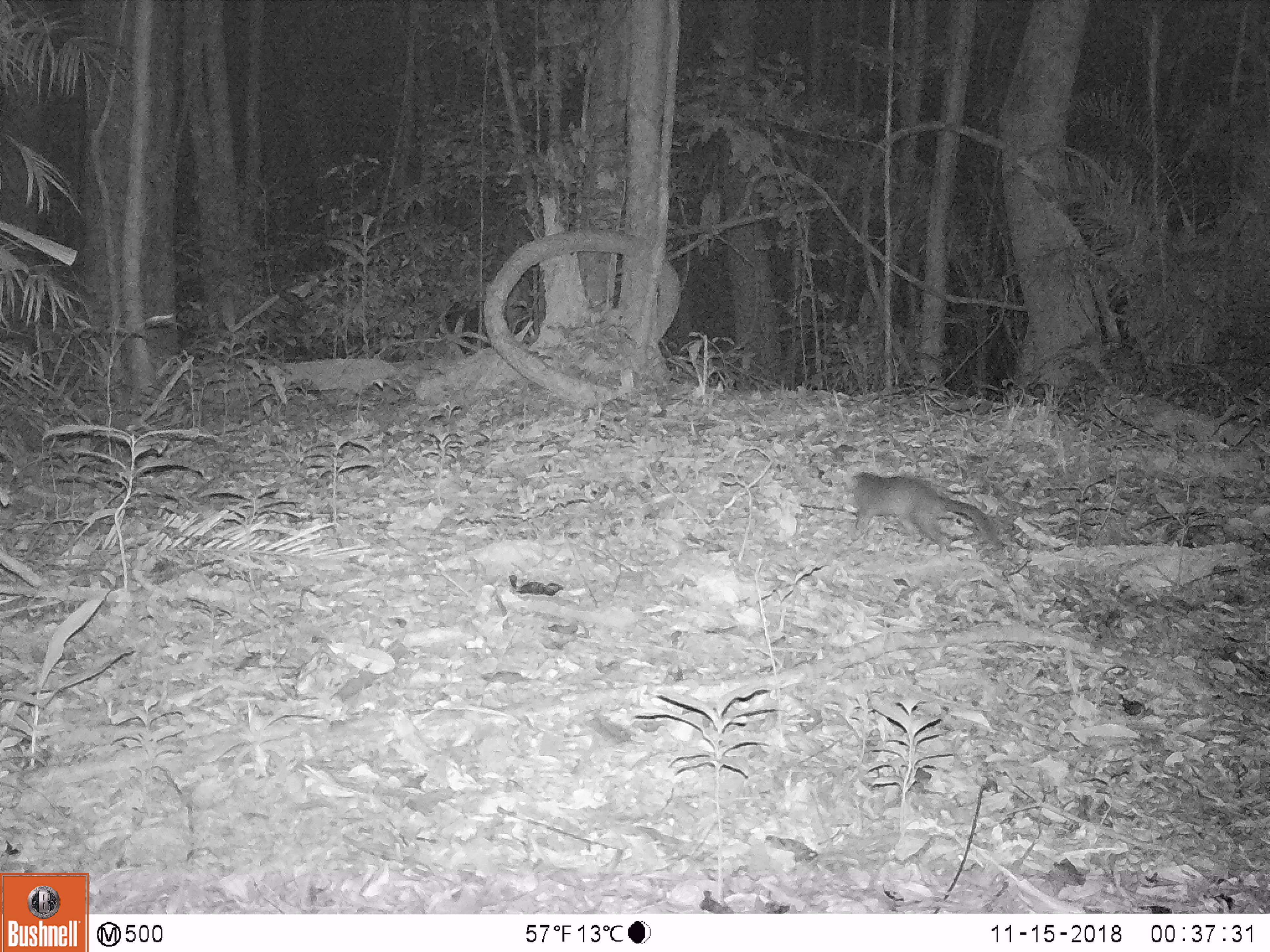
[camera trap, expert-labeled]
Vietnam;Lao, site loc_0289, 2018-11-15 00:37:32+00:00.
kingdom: Animalia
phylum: Chordata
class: Mammalia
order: Carnivora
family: Mustelidae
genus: Melogale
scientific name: Melogale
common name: ferret badger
Ferret badger (Melogale). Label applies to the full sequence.